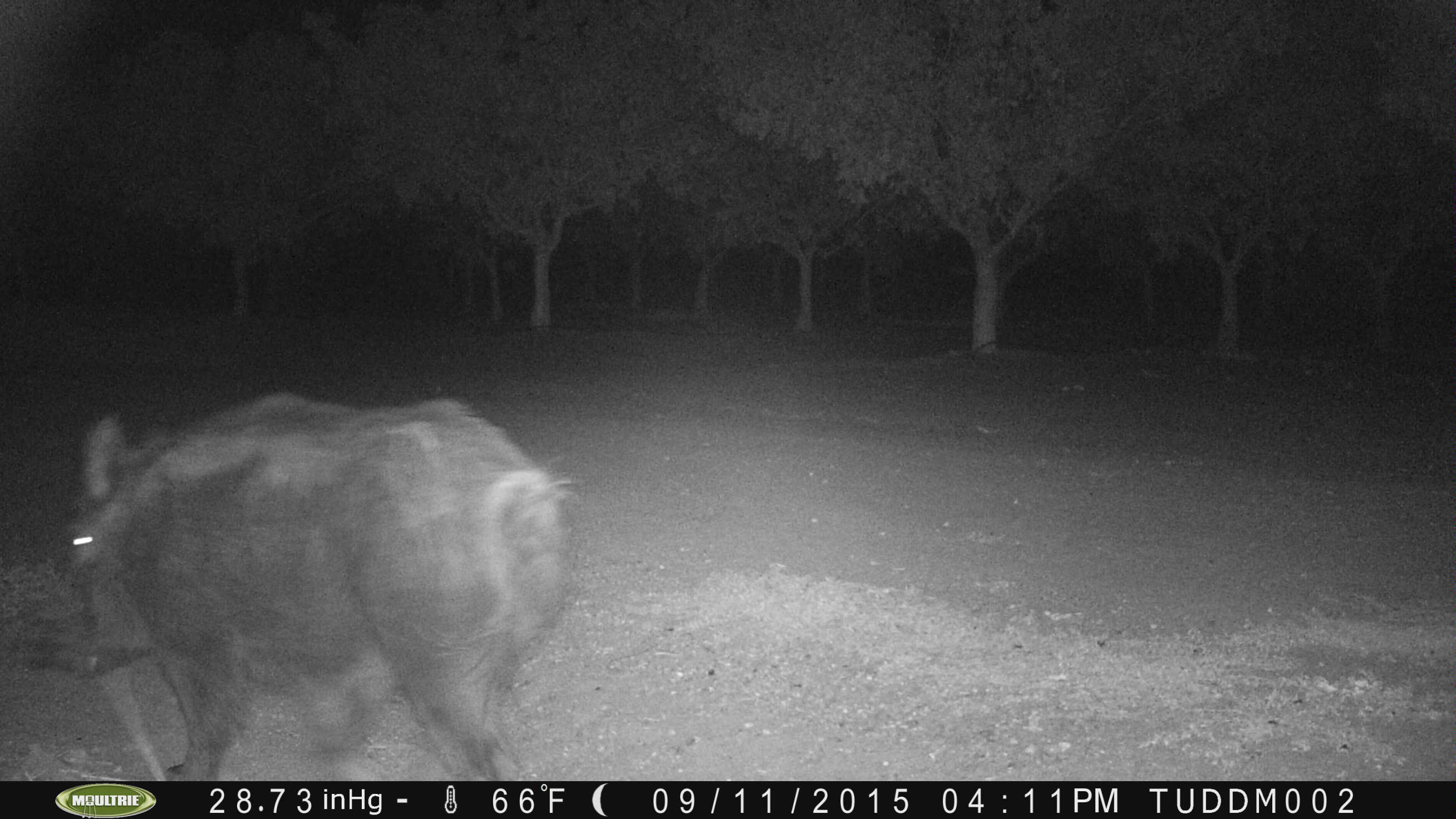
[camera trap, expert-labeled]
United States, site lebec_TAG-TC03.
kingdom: Animalia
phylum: Chordata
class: Mammalia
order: Artiodactyla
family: Suidae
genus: Sus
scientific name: Sus scrofa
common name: wild boar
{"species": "Sus scrofa (wild boar)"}